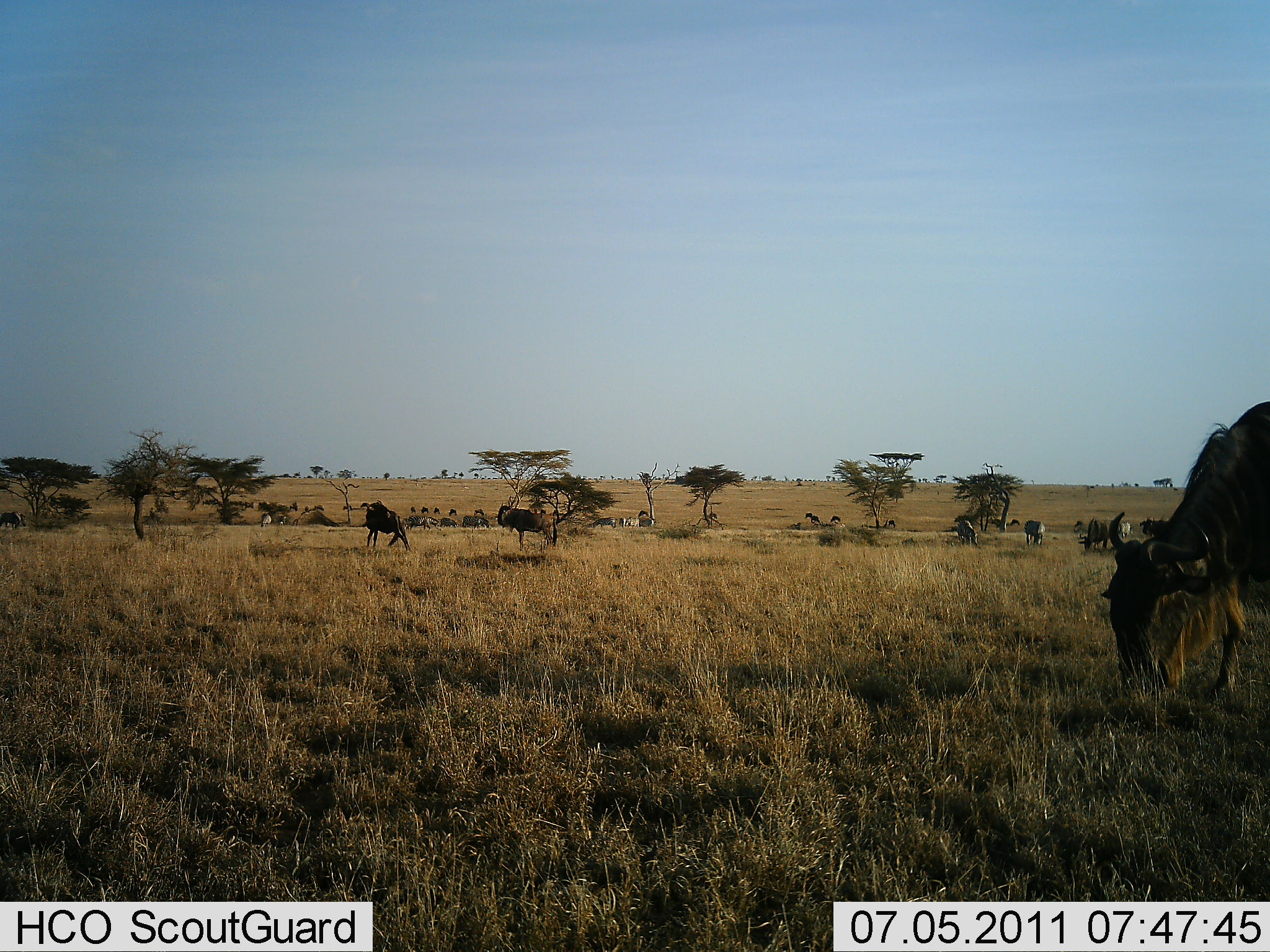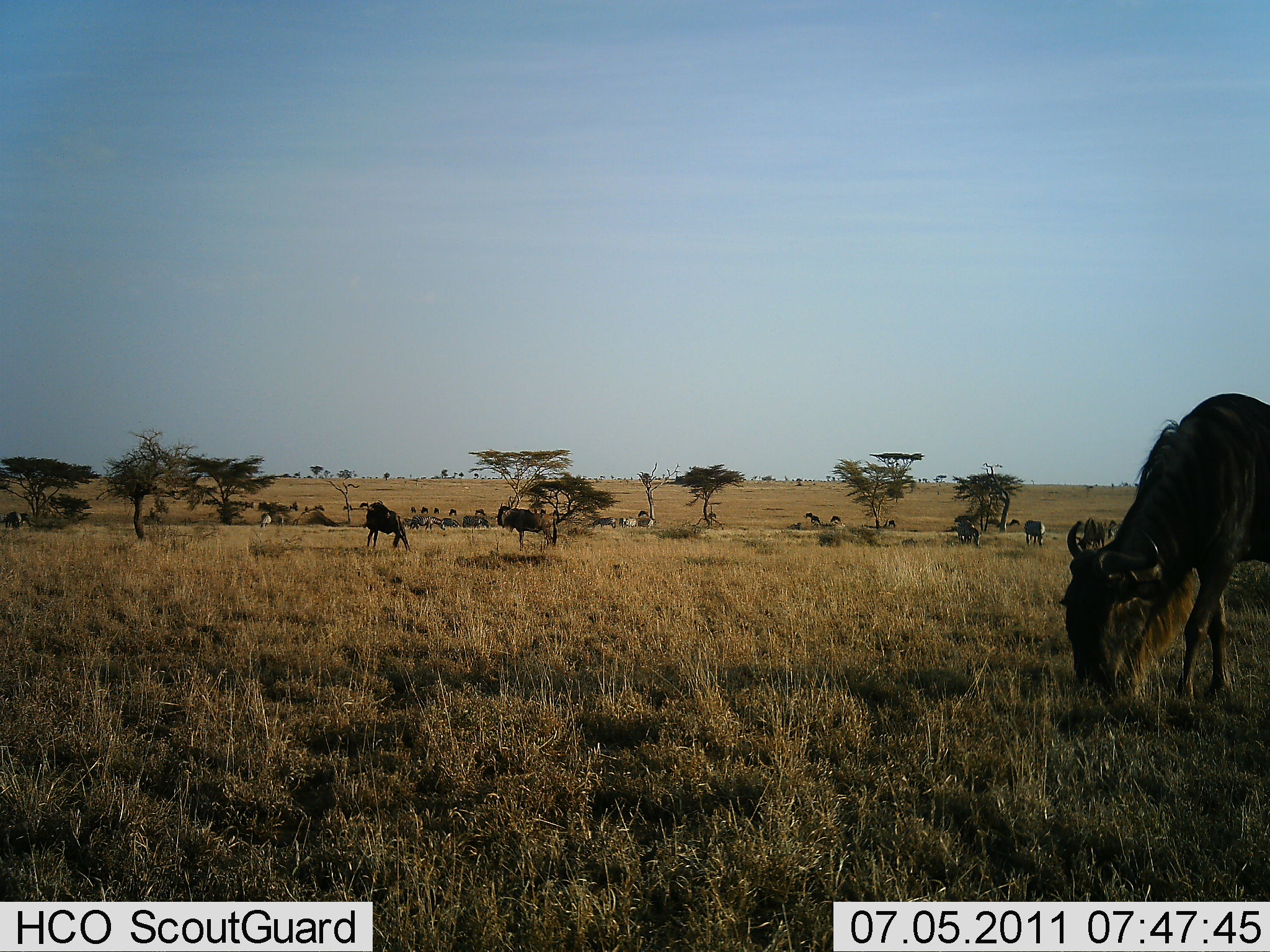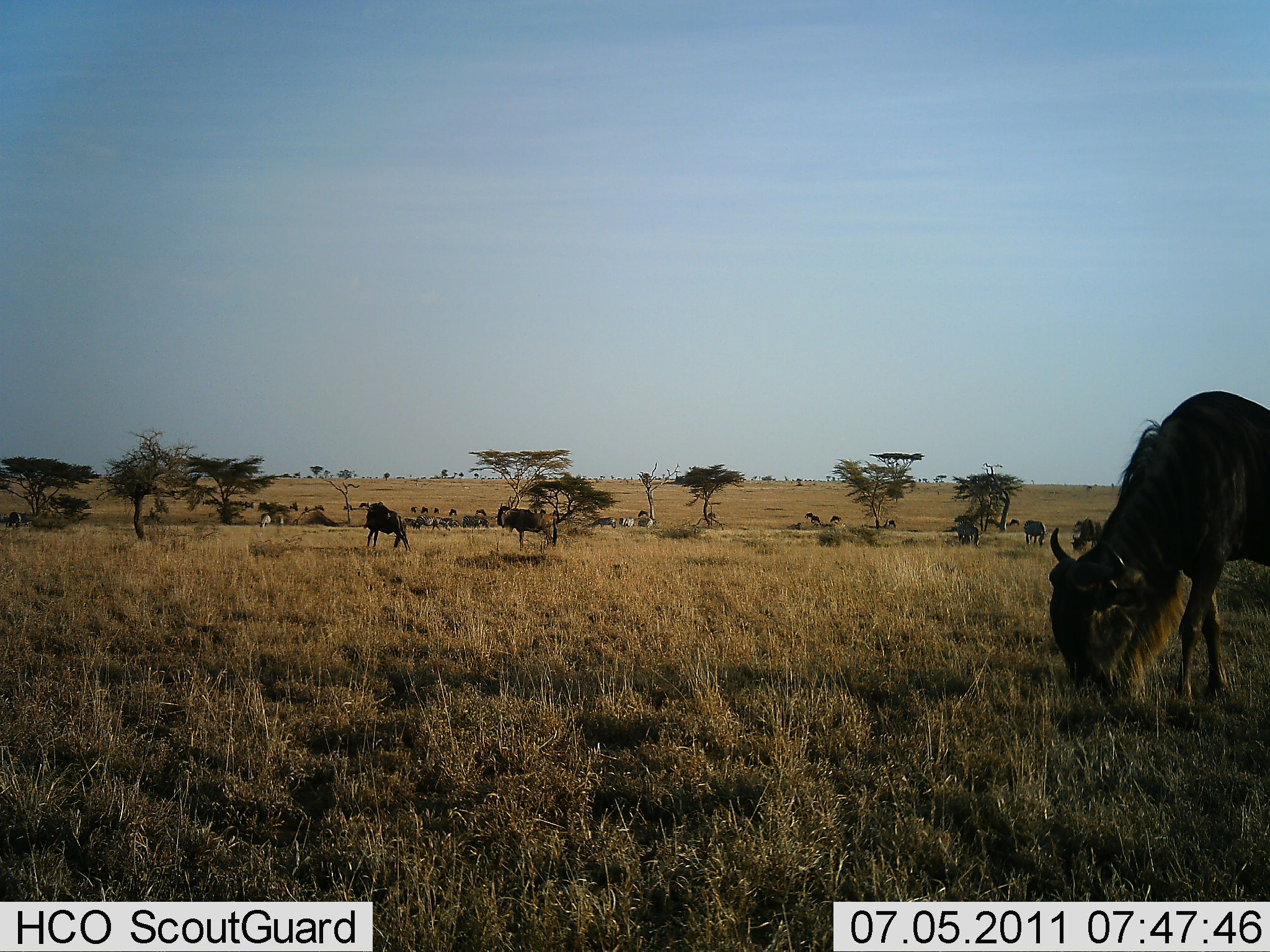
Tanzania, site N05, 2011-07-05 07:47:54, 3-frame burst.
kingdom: Animalia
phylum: Chordata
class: Mammalia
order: Artiodactyla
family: Bovidae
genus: Connochaetes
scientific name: Connochaetes taurinus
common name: blue wildebeest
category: wildebeest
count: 11-50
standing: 33%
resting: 7%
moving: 20%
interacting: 0%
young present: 0%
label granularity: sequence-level